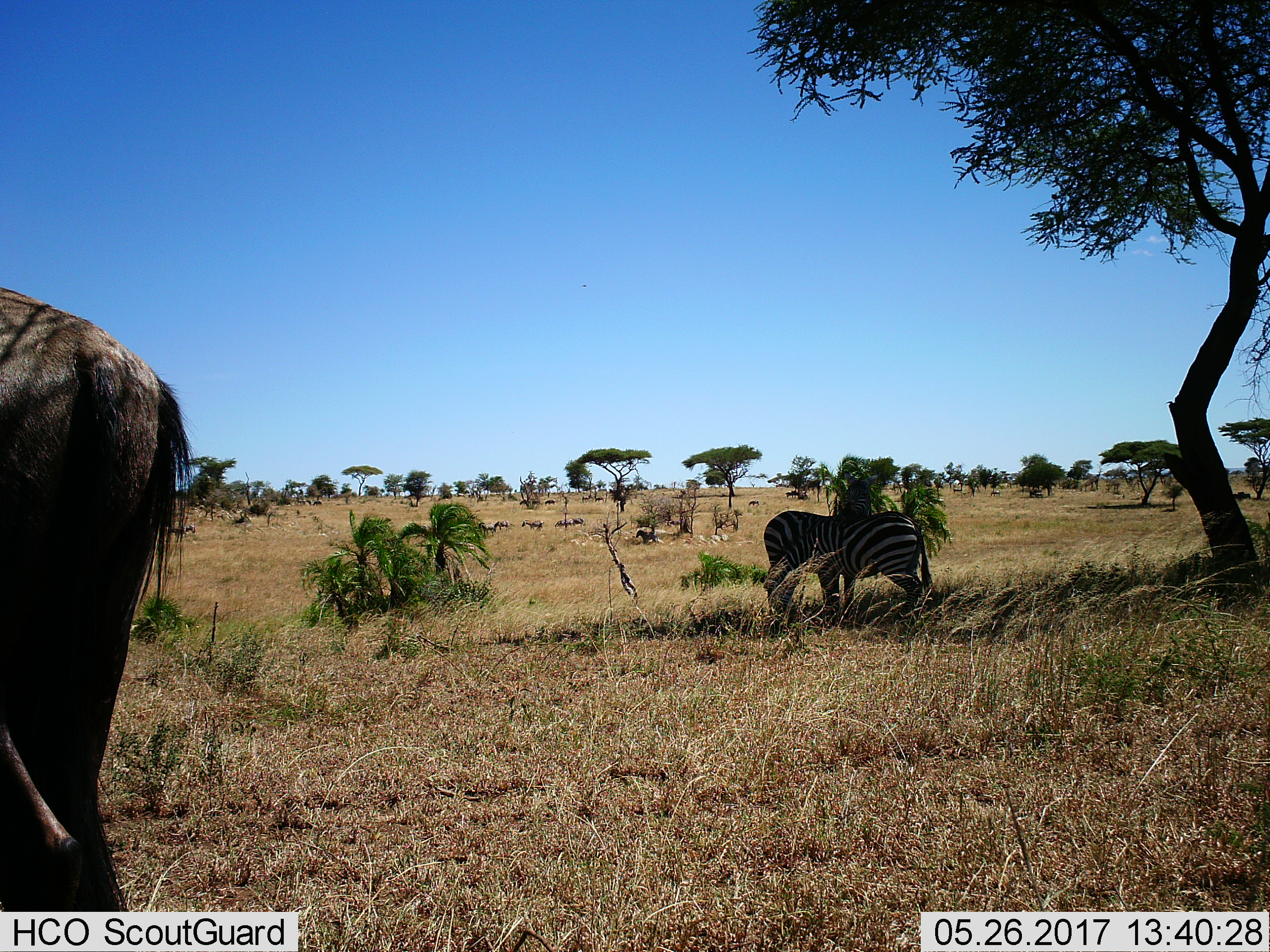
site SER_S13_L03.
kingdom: Animalia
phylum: Chordata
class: Mammalia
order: Artiodactyla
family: Bovidae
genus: Connochaetes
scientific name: Connochaetes taurinus taurinus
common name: blue wildebeest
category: wildebeestblue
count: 11-50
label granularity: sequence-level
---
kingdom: Animalia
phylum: Chordata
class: Mammalia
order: Perissodactyla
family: Equidae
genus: Equus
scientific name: Equus quagga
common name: plains zebra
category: zebraplains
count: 2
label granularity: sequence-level